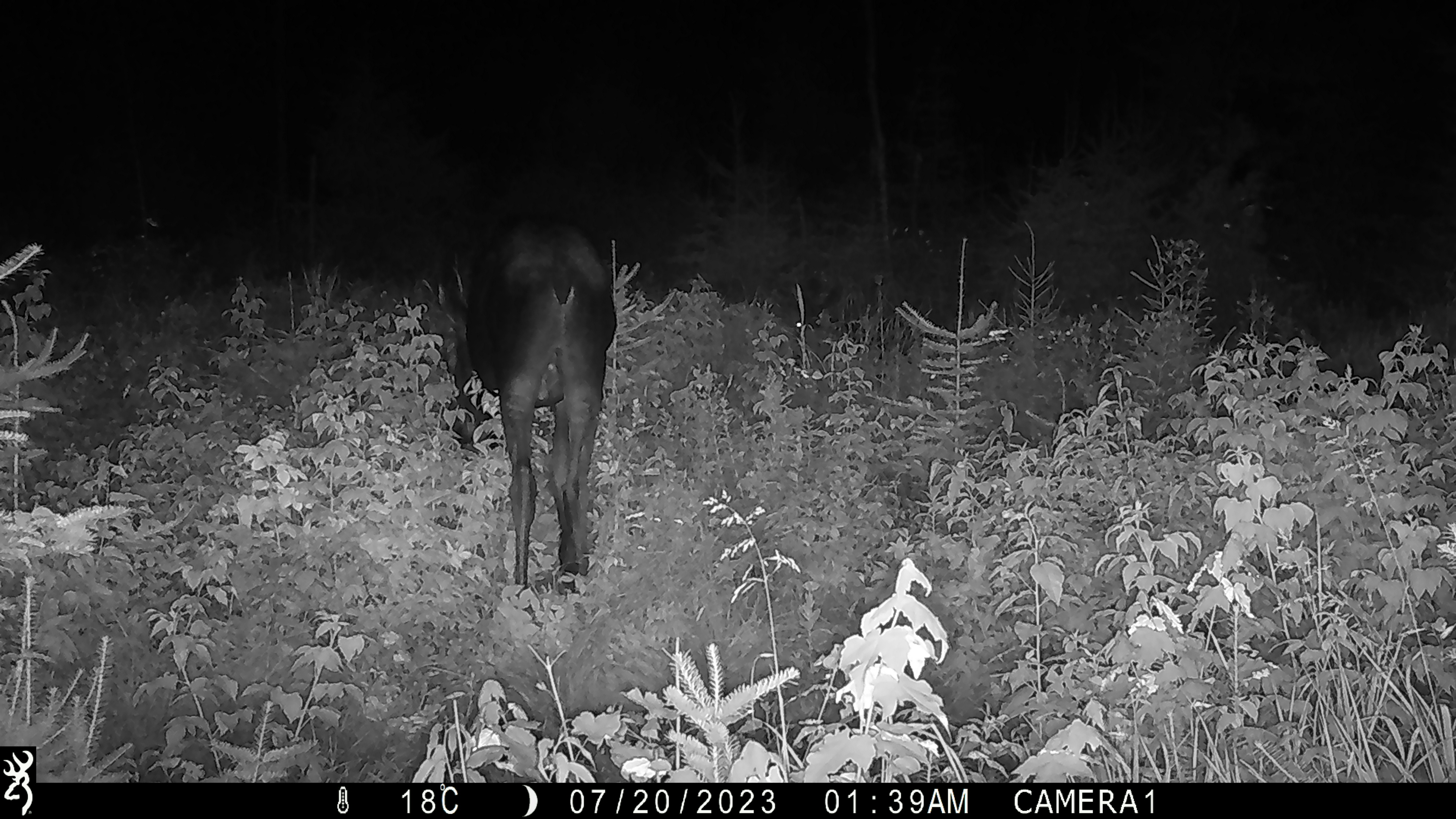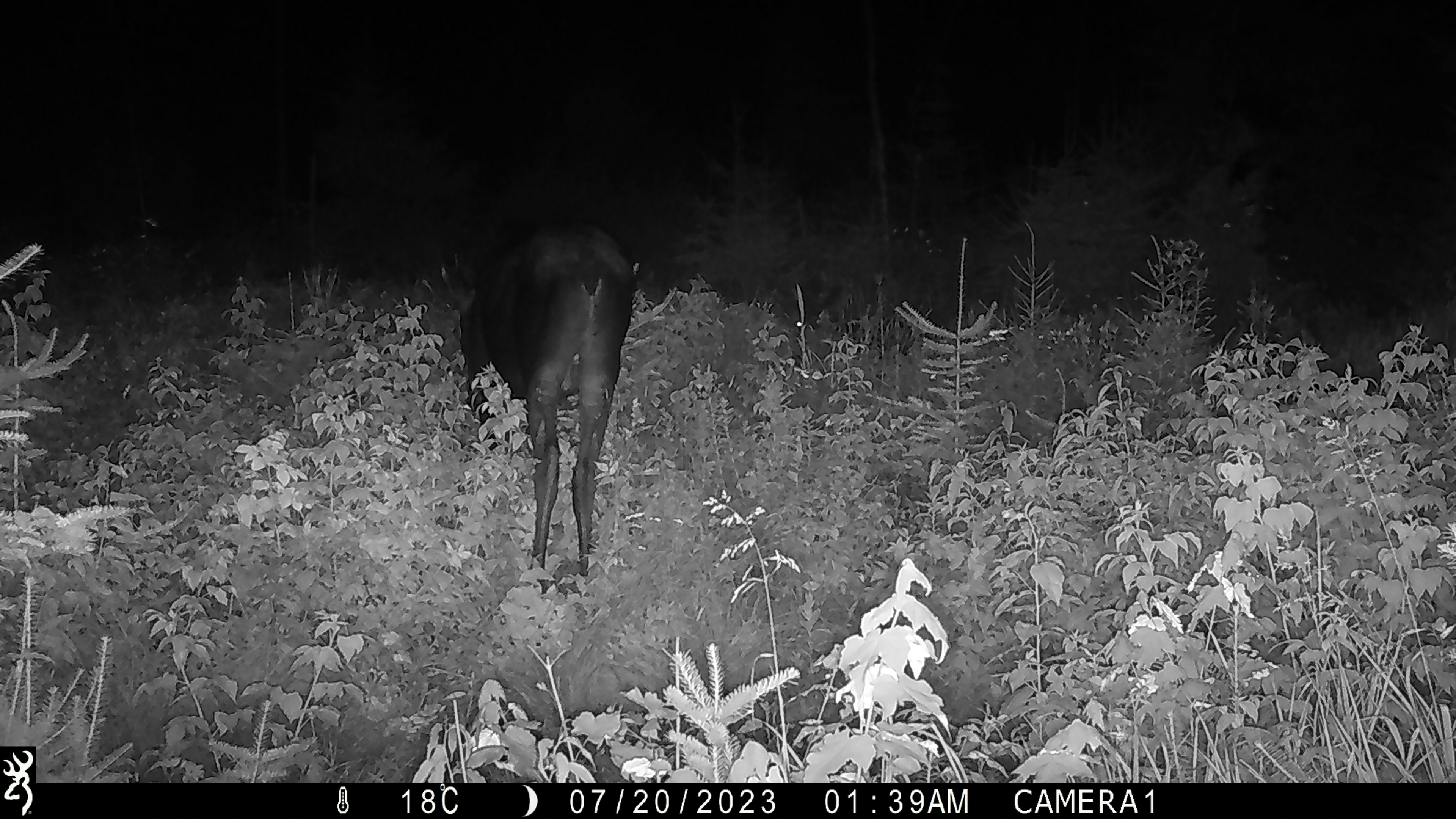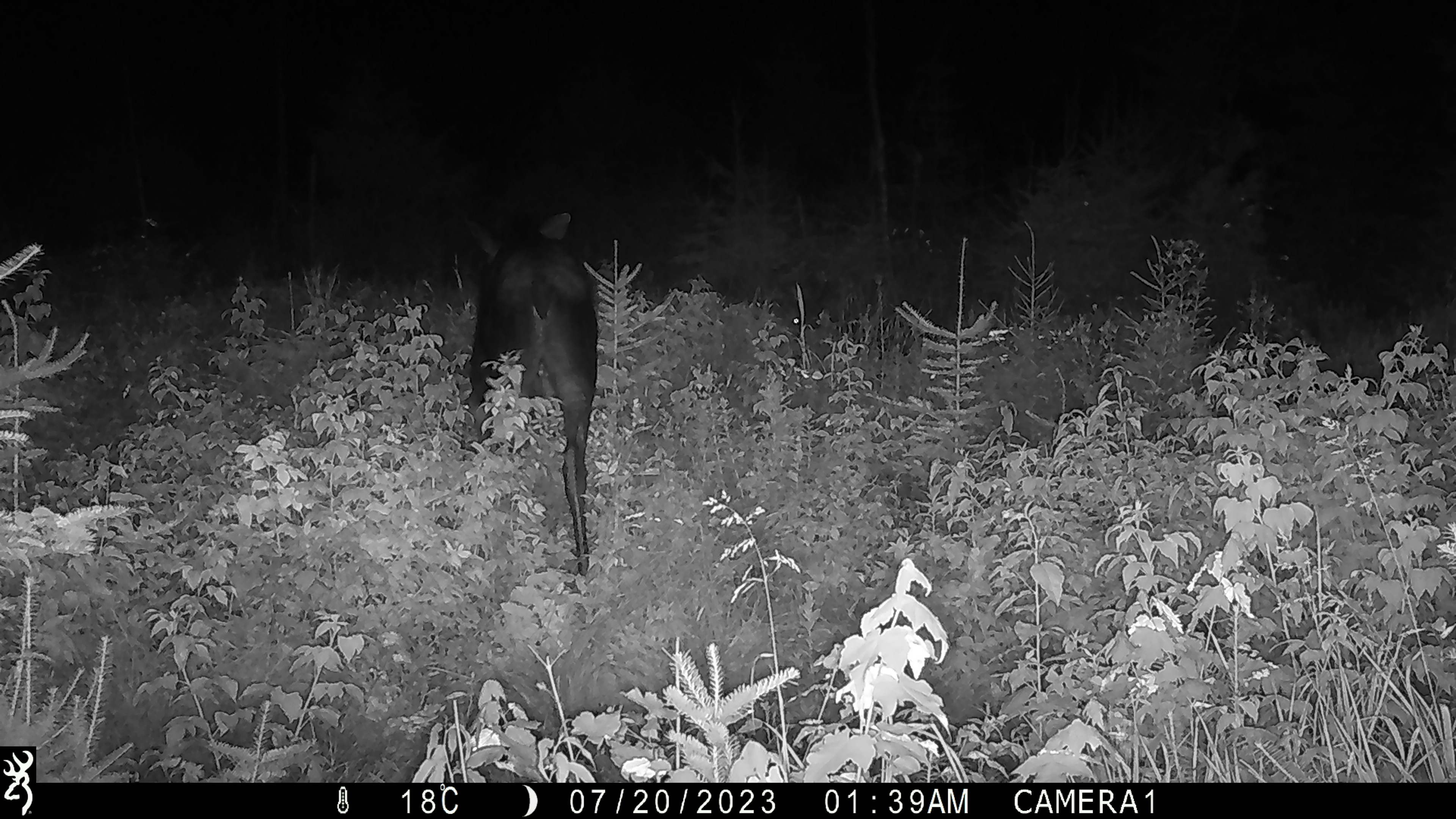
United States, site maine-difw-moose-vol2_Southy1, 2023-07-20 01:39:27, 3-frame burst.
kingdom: Animalia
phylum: Chordata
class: Mammalia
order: Artiodactyla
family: Cervidae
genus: Alces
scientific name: Alces alces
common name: moose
Moose (Alces alces).